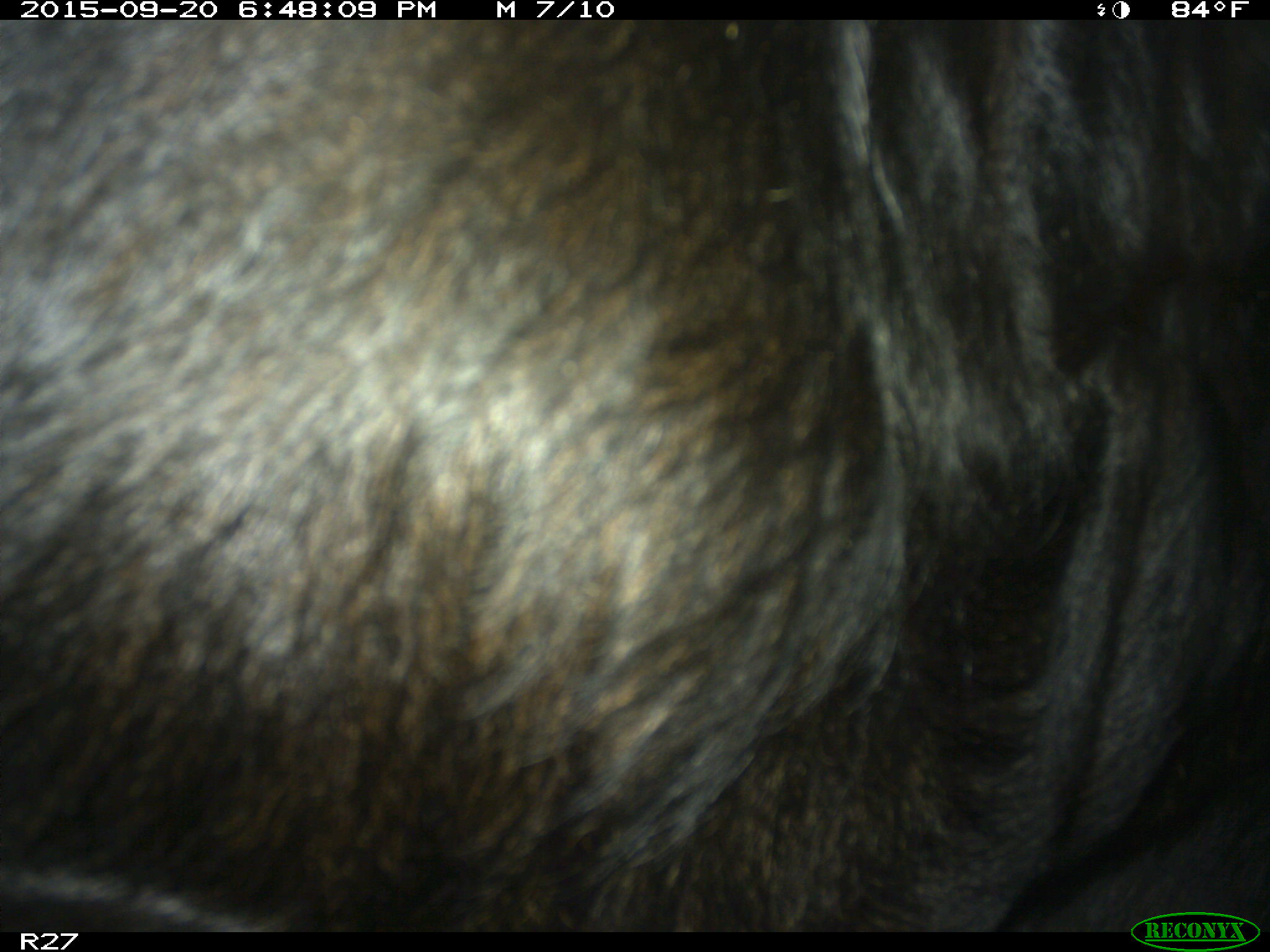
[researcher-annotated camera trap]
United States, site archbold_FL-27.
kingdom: Animalia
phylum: Chordata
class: Mammalia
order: Artiodactyla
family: Bovidae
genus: Bos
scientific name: Bos taurus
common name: domestic cow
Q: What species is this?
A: Bos taurus (domestic cow).